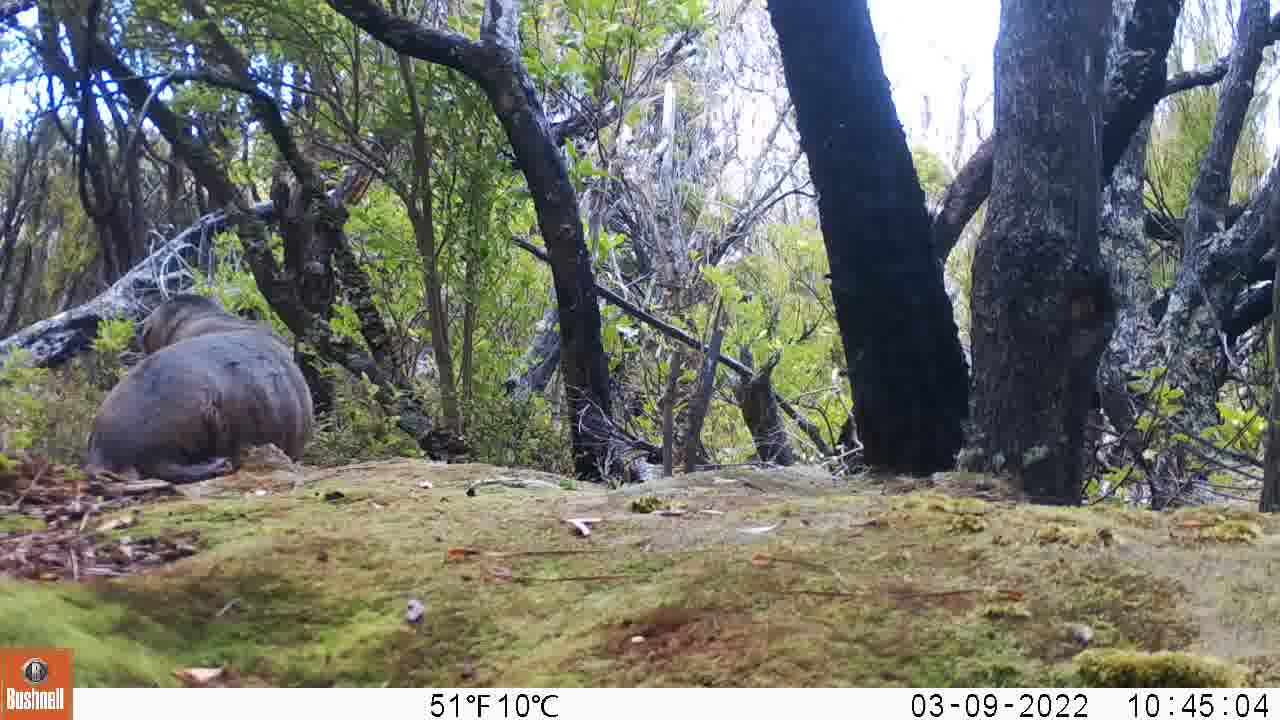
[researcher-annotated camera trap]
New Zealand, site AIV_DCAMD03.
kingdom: Animalia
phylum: Chordata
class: Mammalia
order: Carnivora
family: Otariidae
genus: Phocarctos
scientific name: Phocarctos hookeri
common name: new zealand sea lion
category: sealion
Sealion (new zealand sea lion) (Phocarctos hookeri).